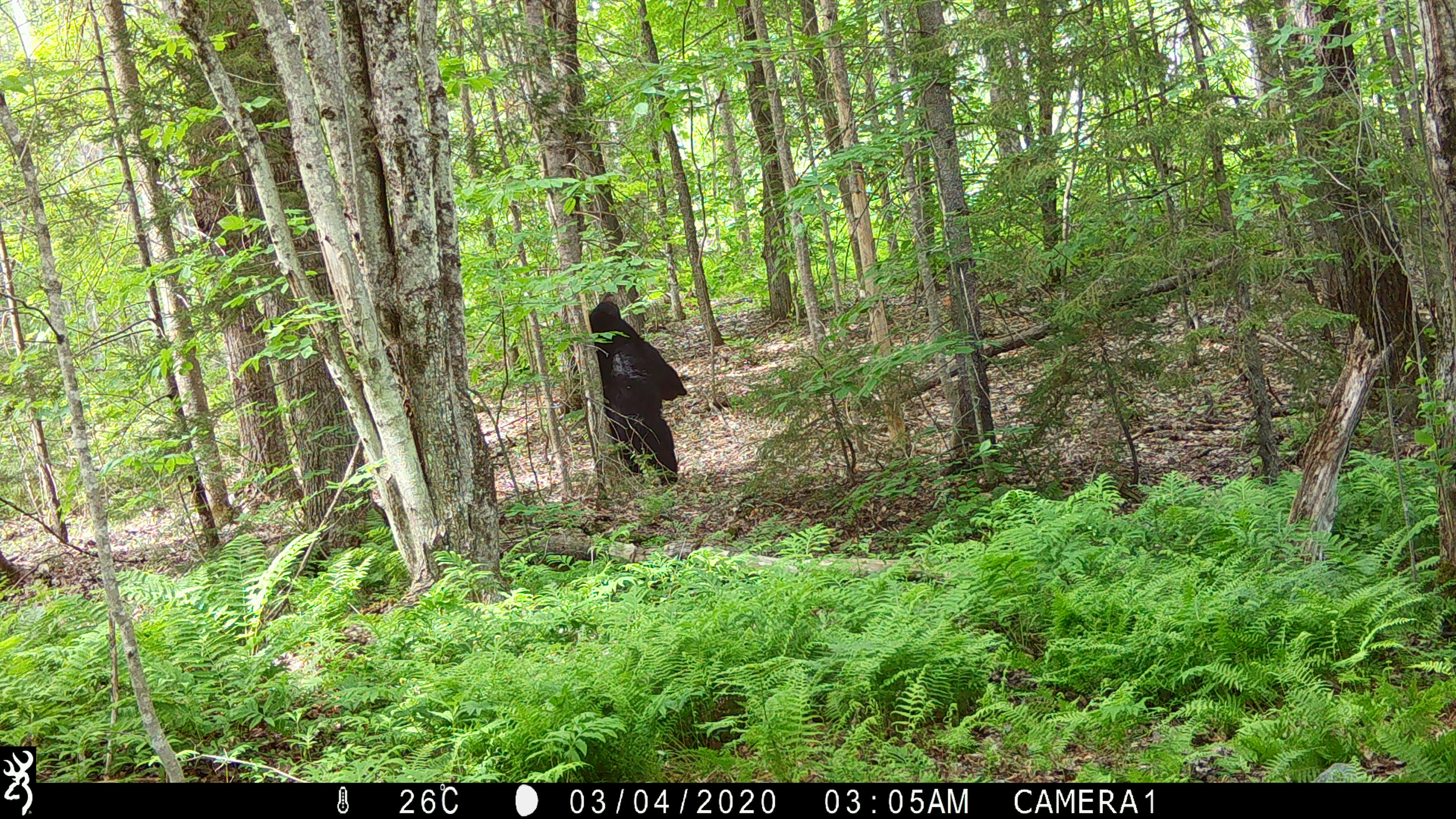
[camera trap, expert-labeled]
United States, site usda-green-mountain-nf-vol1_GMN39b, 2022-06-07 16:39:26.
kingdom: Animalia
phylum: Chordata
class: Mammalia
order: Carnivora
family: Ursidae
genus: Ursus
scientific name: Ursus americanus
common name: black bear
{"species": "black bear (Ursus americanus)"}